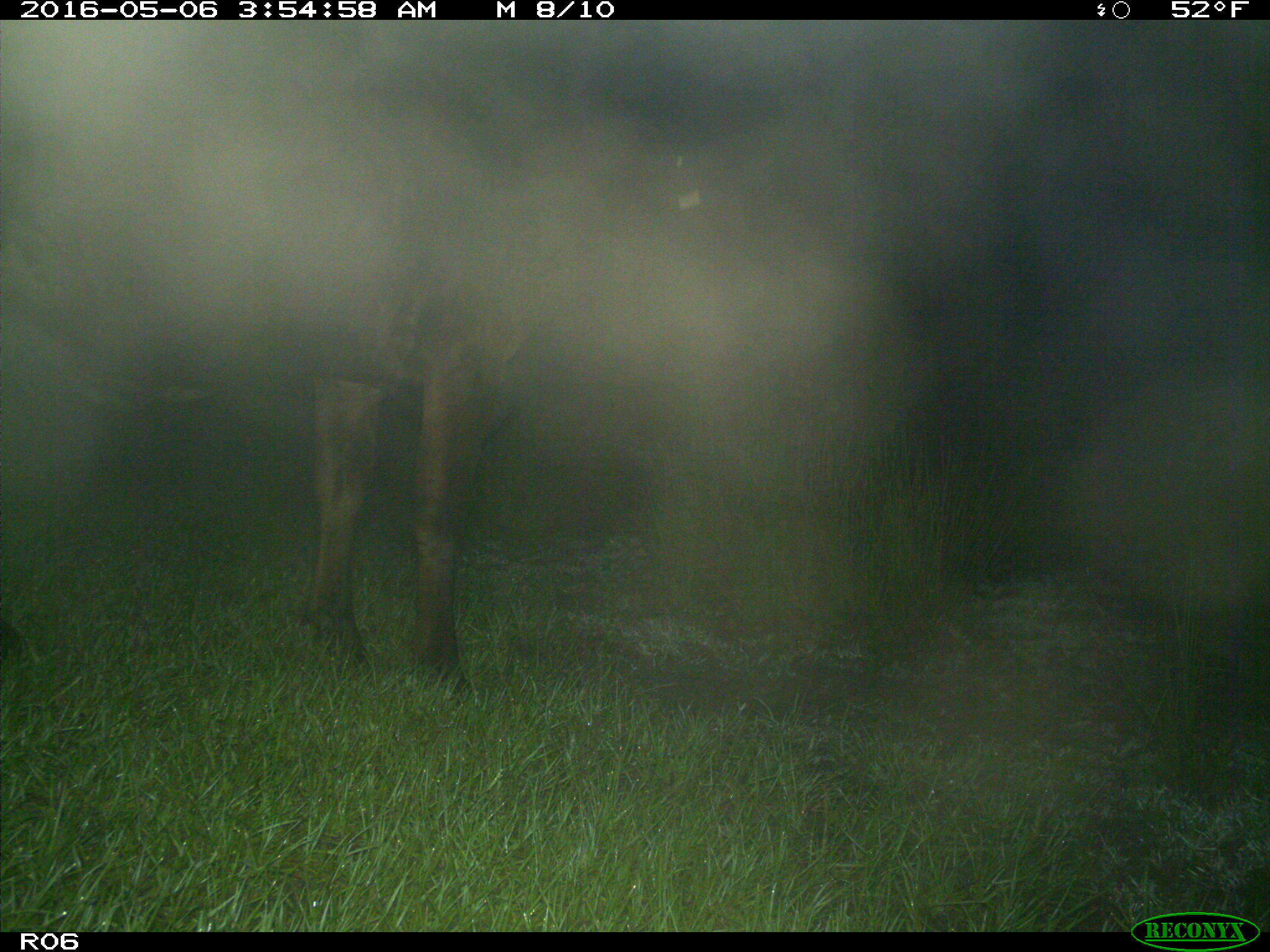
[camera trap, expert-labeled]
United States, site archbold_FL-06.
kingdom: Animalia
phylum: Chordata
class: Mammalia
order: Artiodactyla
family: Bovidae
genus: Bos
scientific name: Bos taurus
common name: domestic cow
Bos taurus (domestic cow).